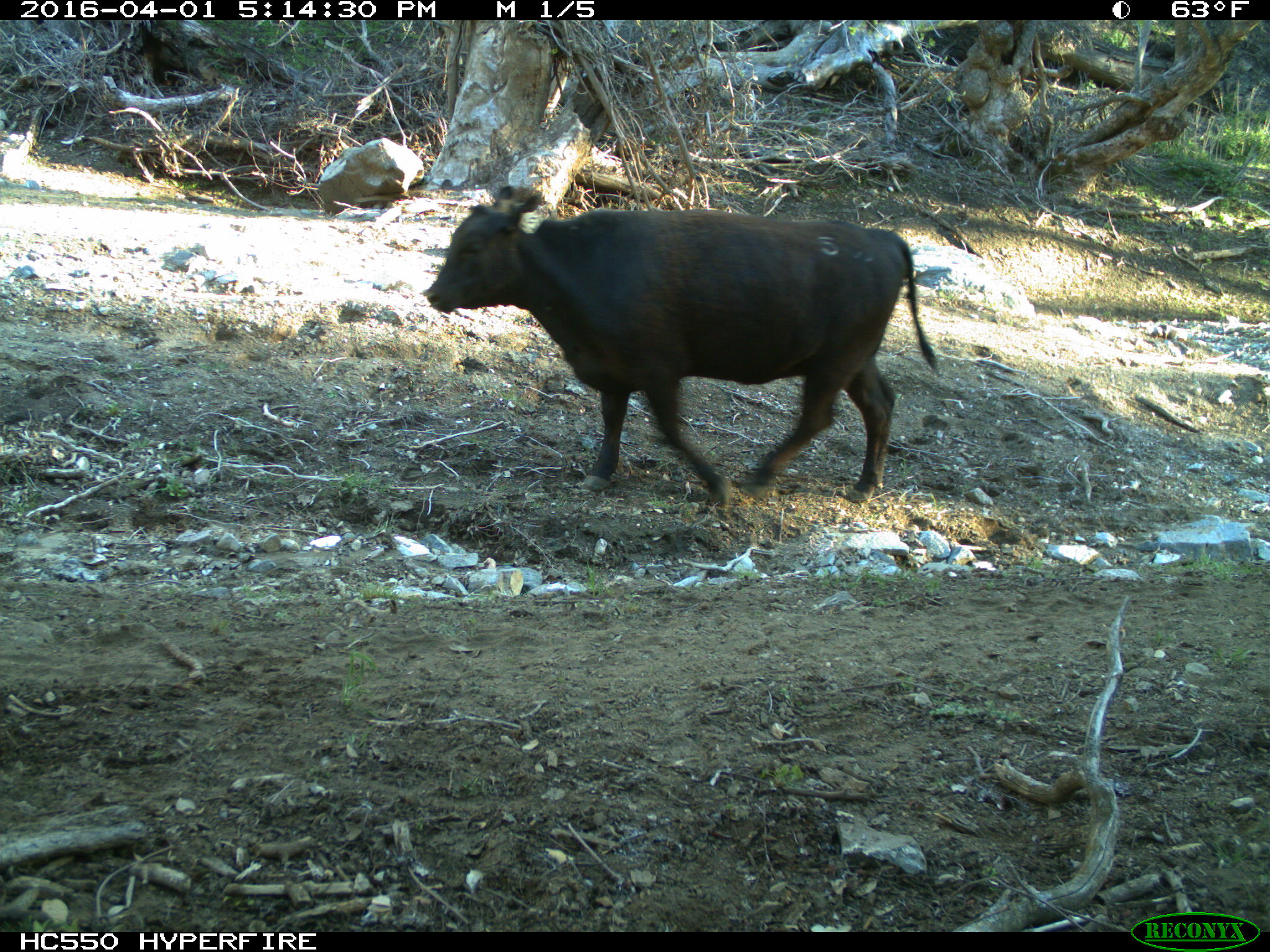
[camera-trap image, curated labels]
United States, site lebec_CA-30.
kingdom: Animalia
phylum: Chordata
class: Mammalia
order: Artiodactyla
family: Bovidae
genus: Bos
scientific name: Bos taurus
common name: domestic cow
Bos taurus (domestic cow).